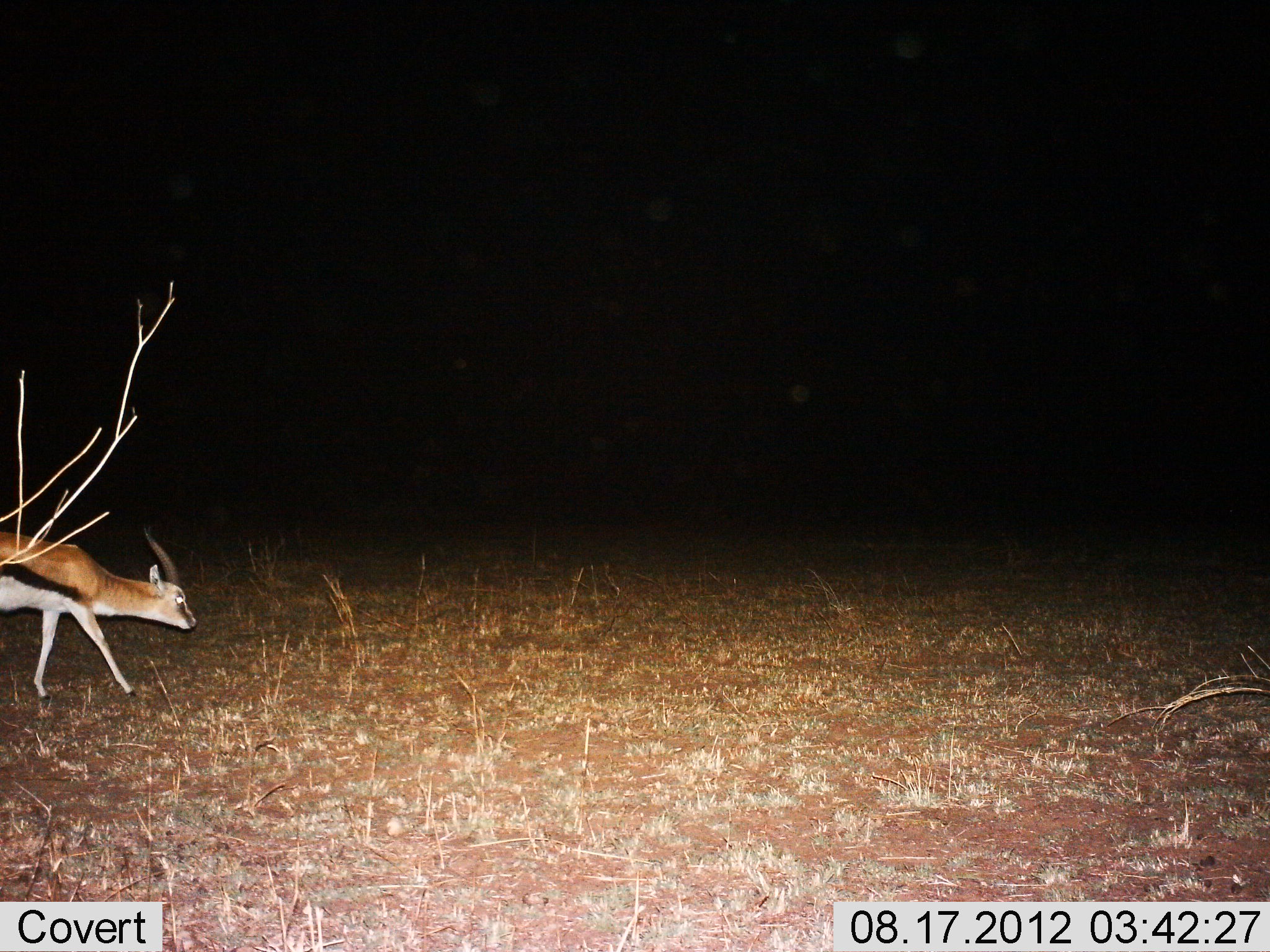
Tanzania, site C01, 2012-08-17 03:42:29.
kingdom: Animalia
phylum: Chordata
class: Mammalia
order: Artiodactyla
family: Bovidae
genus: Eudorcas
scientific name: Eudorcas thomsonii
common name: thomson's gazelle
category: gazellethomsons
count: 1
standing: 30%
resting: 0%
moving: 80%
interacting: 0%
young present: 0%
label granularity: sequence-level